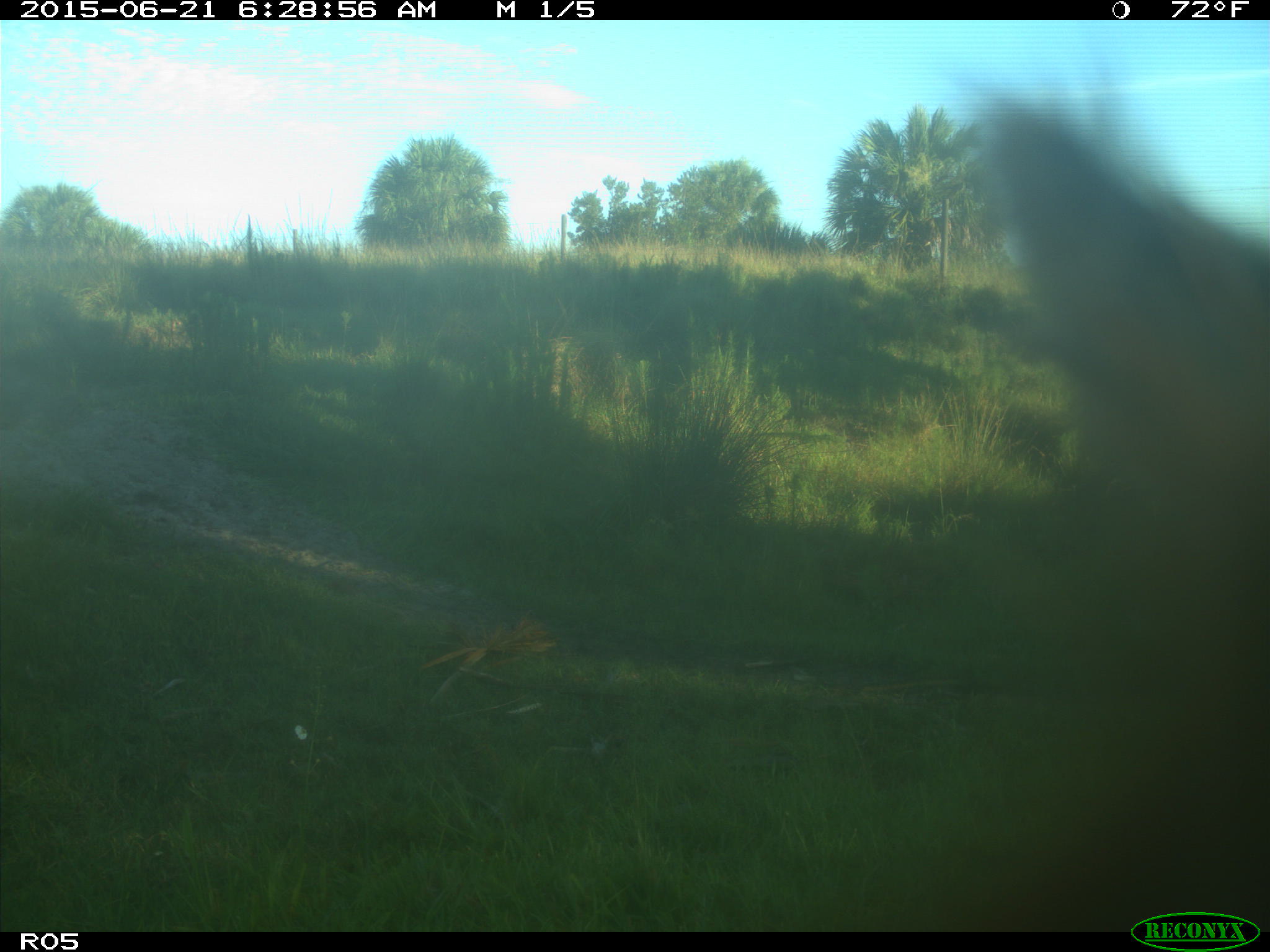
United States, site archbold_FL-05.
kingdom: Animalia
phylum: Chordata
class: Mammalia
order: Artiodactyla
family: Bovidae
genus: Bos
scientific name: Bos taurus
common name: domestic cow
Bos taurus (domestic cow).